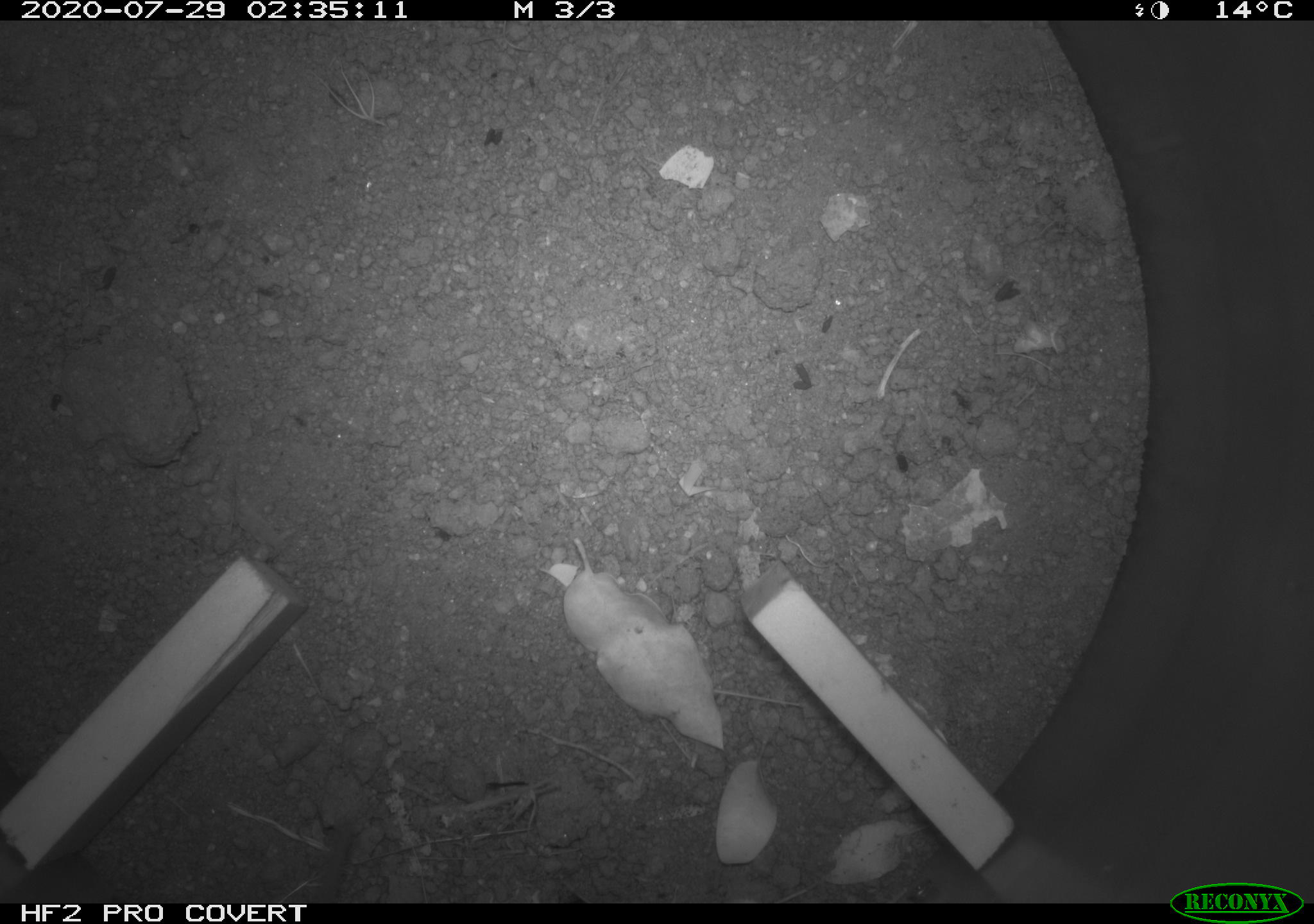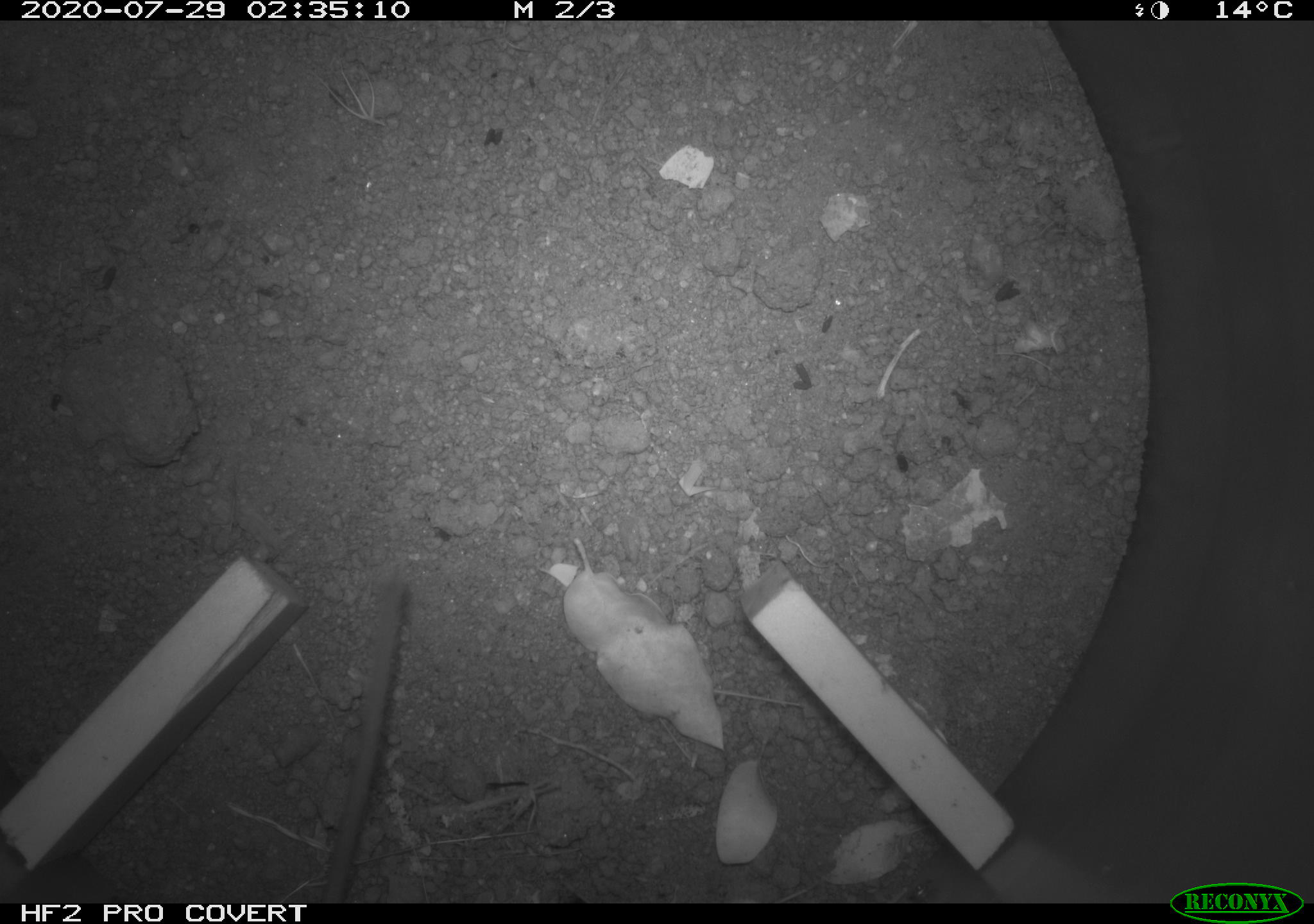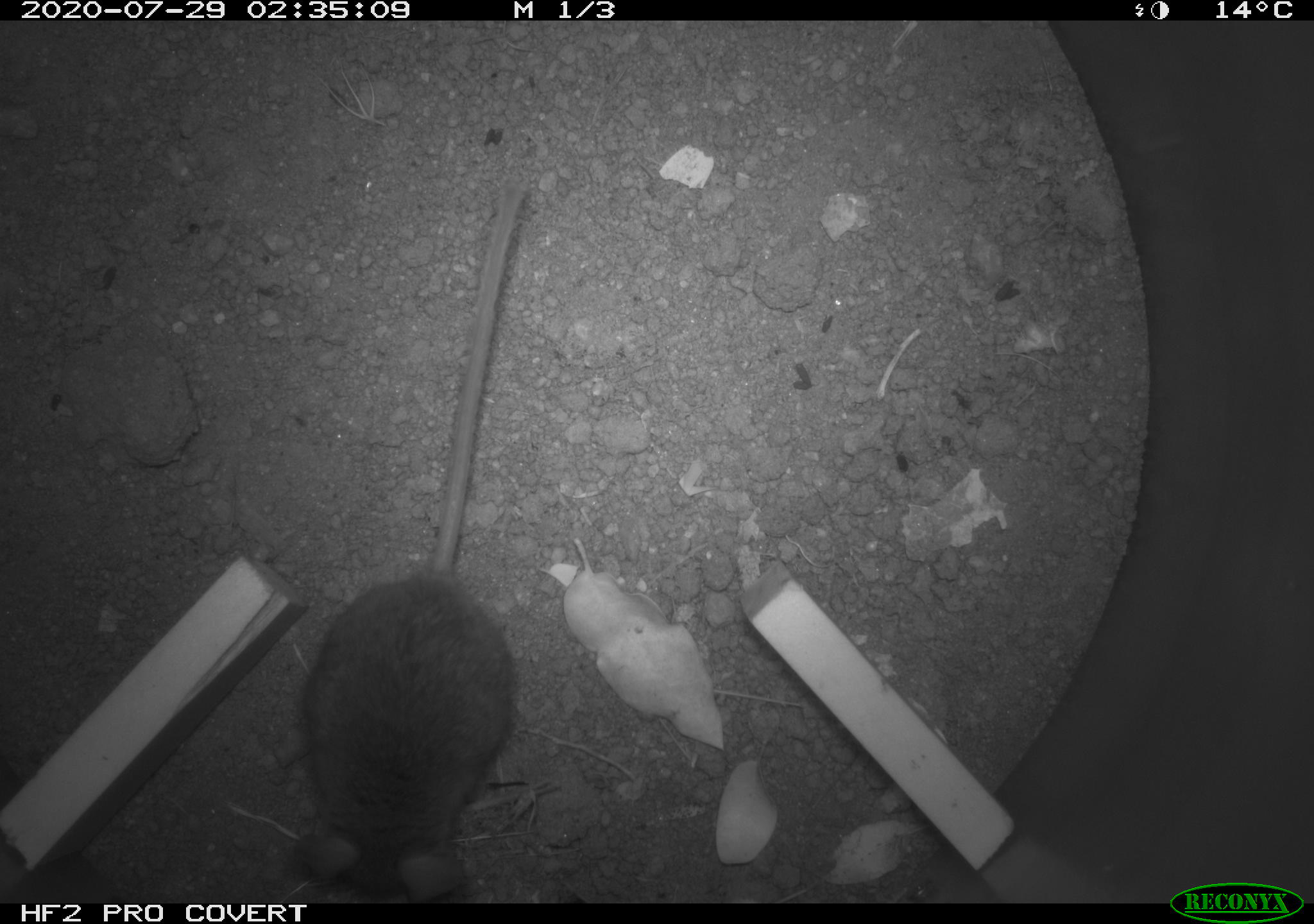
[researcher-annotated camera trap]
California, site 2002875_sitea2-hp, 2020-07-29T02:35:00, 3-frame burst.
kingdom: Animalia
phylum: Chordata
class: Mammalia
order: Rodentia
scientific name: Rodentia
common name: rodent